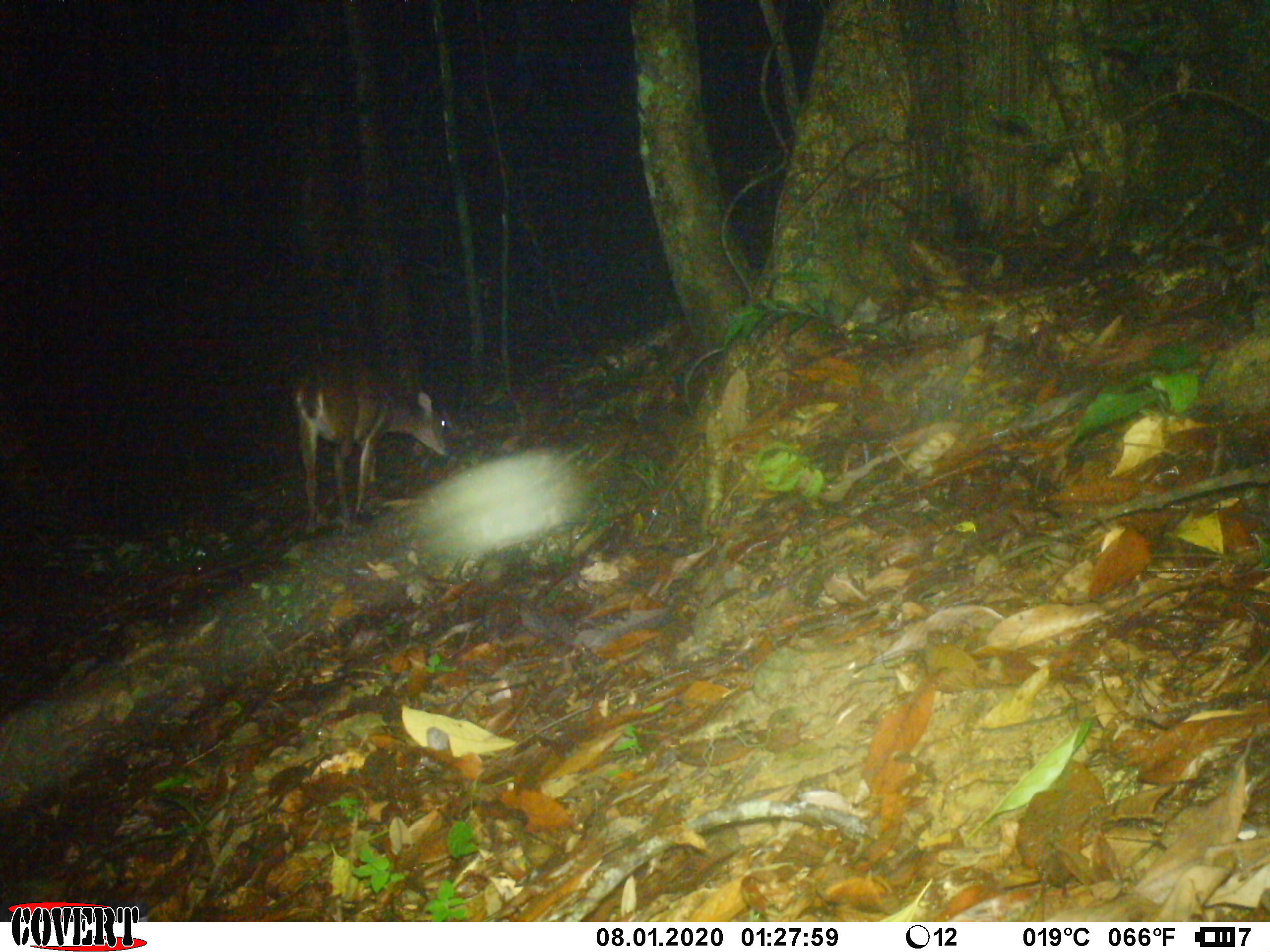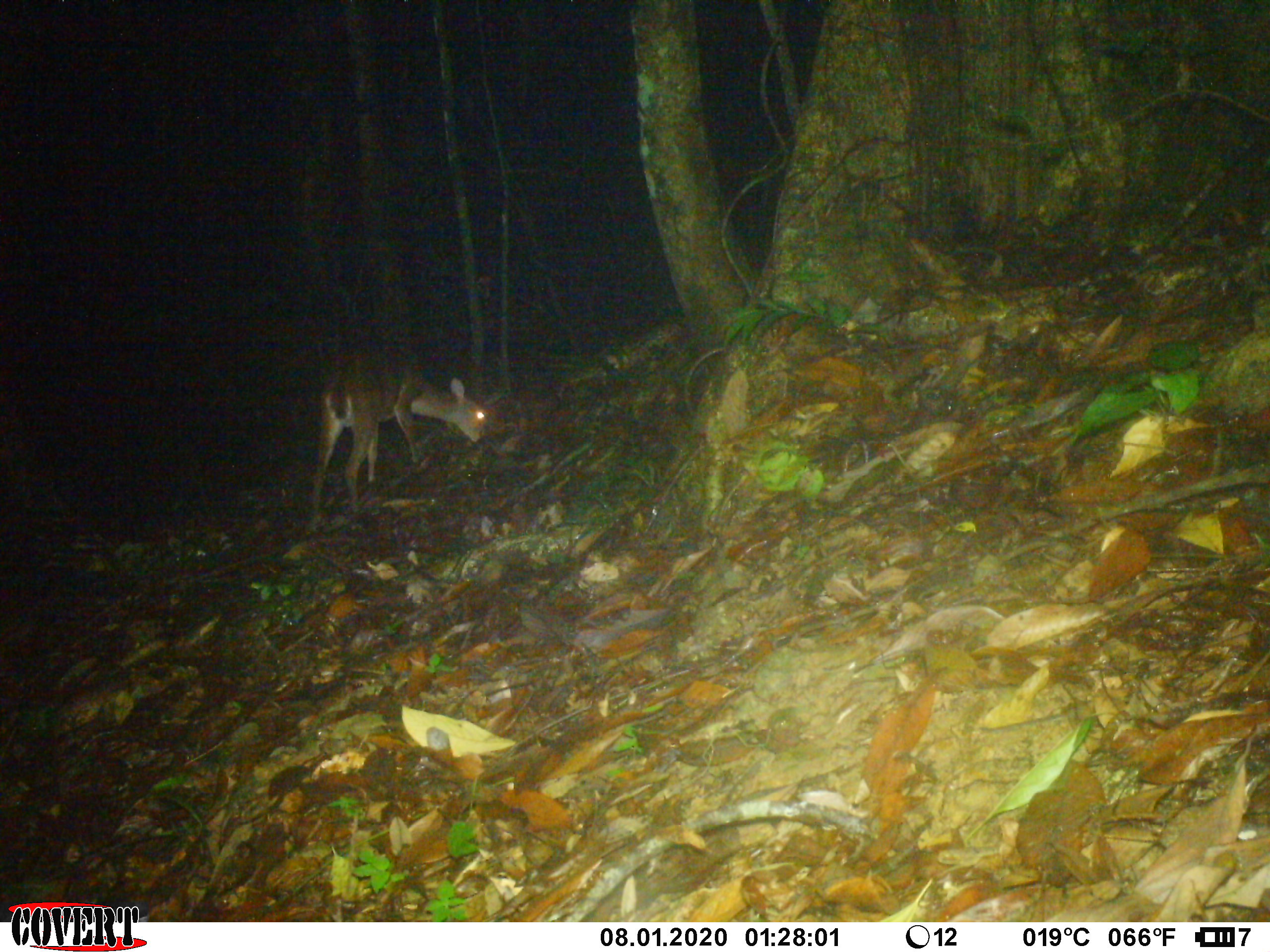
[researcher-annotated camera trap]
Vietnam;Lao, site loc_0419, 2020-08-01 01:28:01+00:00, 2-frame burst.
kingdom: Animalia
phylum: Chordata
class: Mammalia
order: Artiodactyla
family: Cervidae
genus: Muntiacus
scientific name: Muntiacus vuquangensis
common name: large-antlered muntjac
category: large antlered muntjac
Large antlered muntjac (large-antlered muntjac) (Muntiacus vuquangensis). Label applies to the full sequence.